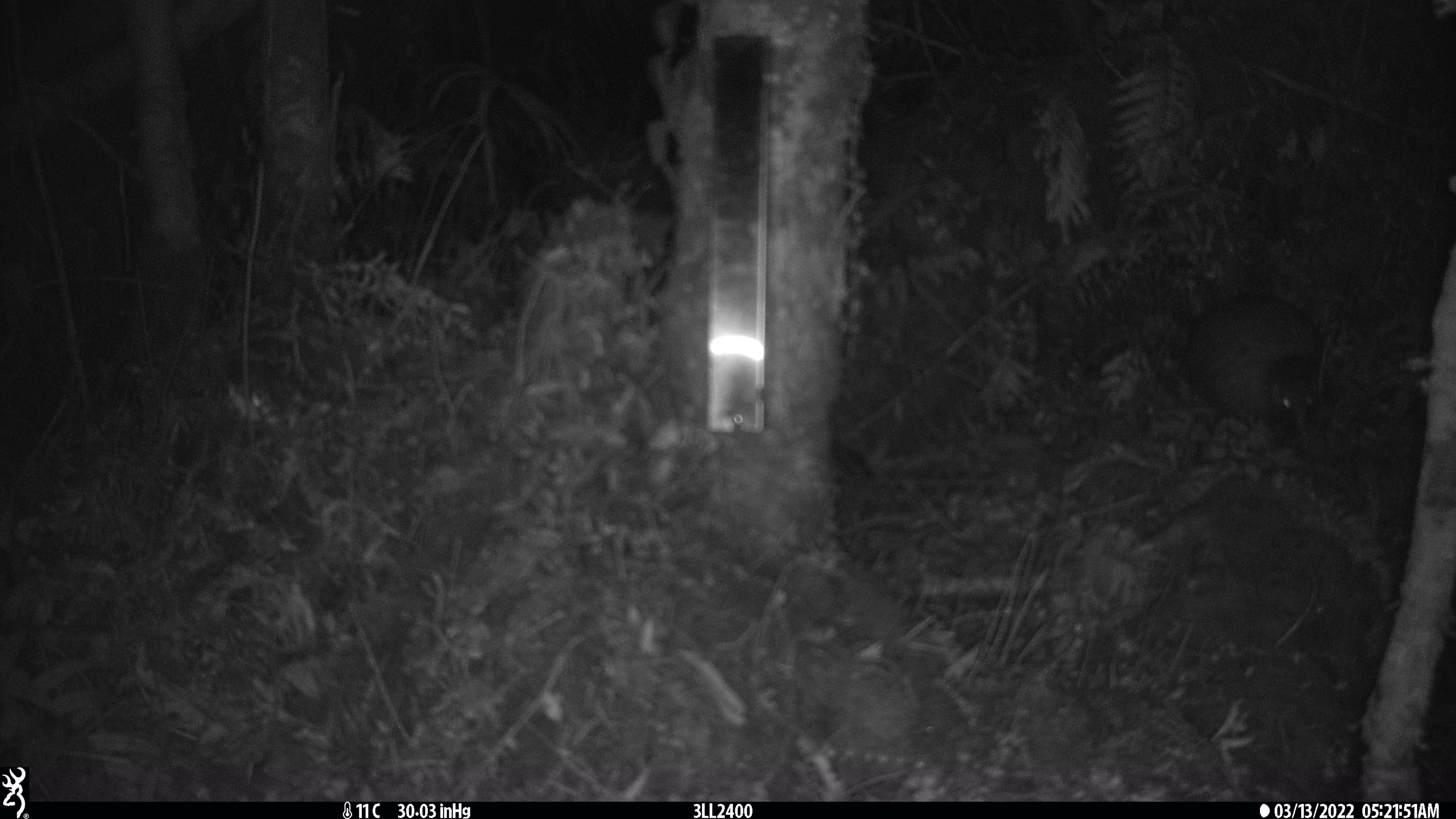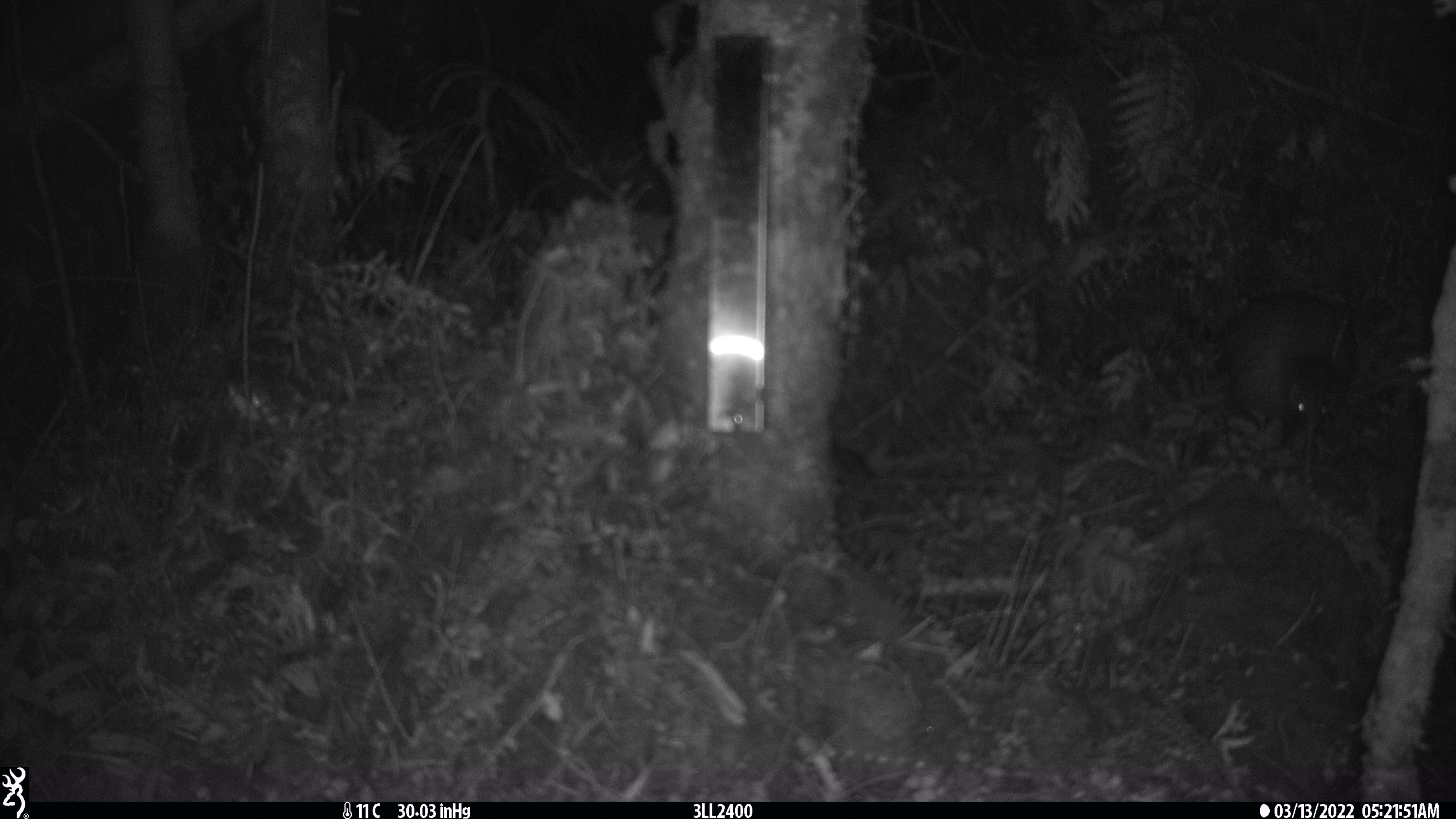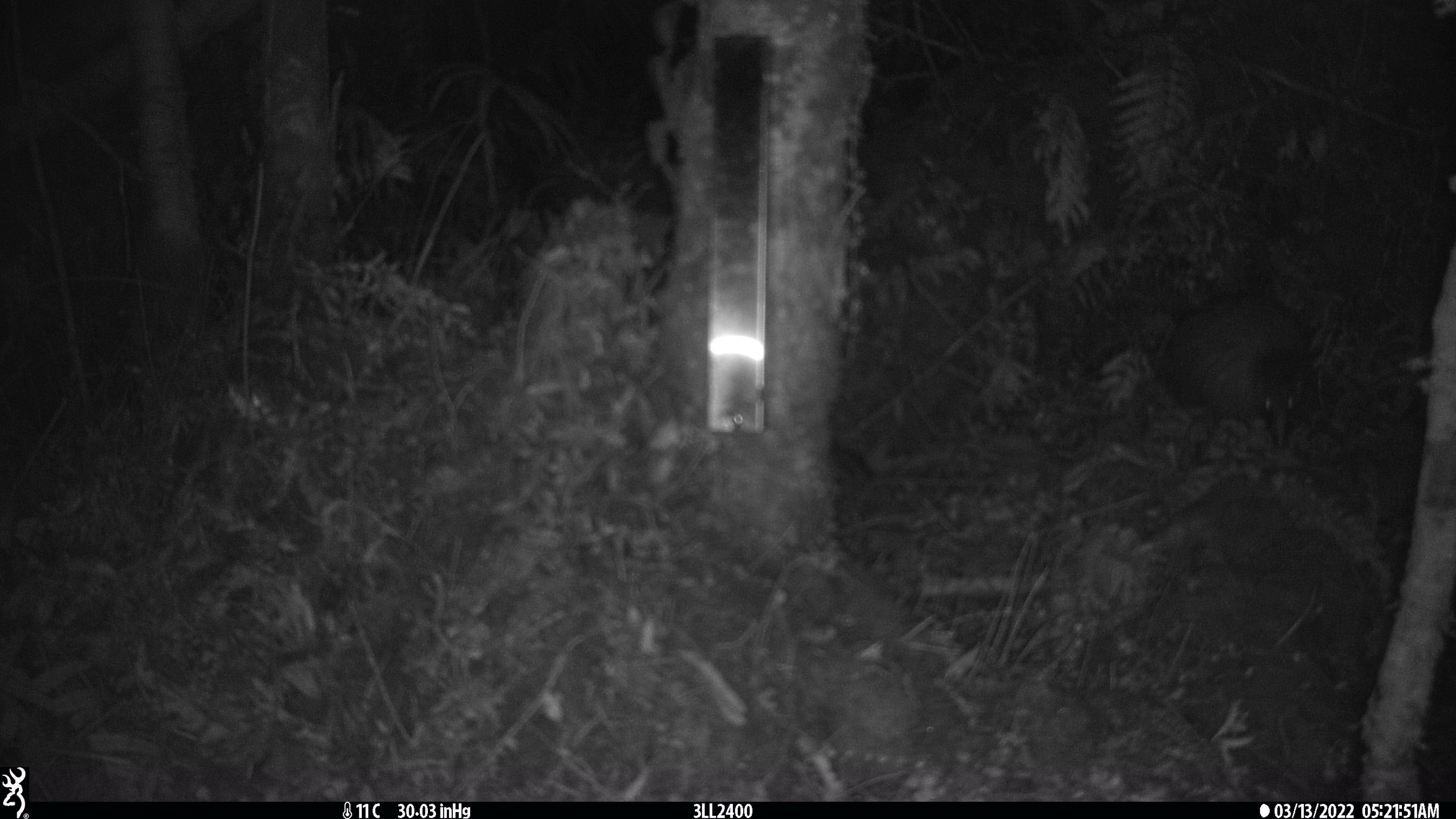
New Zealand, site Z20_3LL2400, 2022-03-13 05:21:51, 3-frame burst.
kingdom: Animalia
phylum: Chordata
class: Aves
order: Apterygiformes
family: Apterygidae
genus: Apteryx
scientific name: Apteryx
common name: kiwi